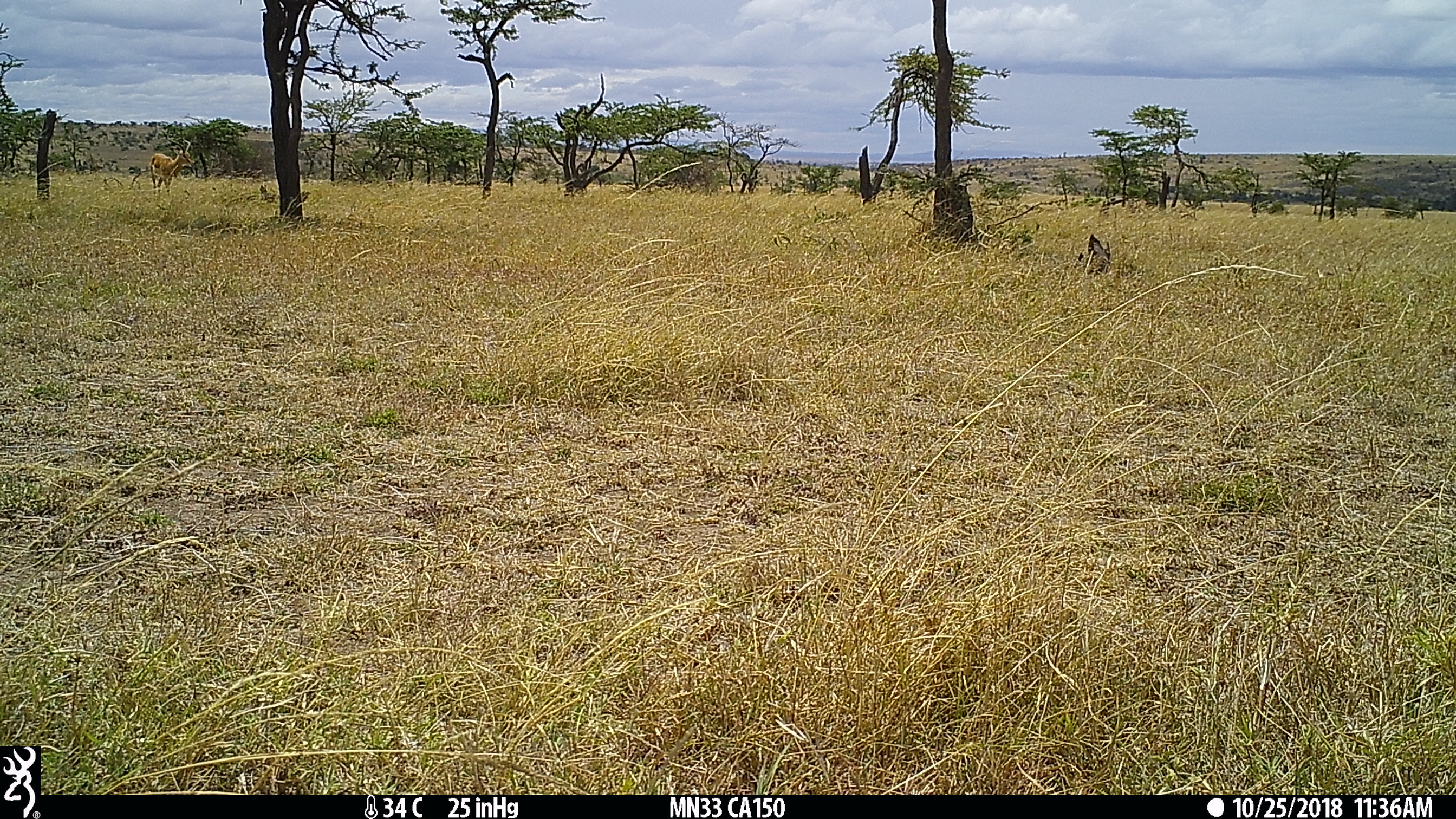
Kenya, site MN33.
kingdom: Animalia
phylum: Chordata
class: Mammalia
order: Artiodactyla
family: Bovidae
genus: Aepyceros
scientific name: Aepyceros melampus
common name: impala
Impala (Aepyceros melampus).